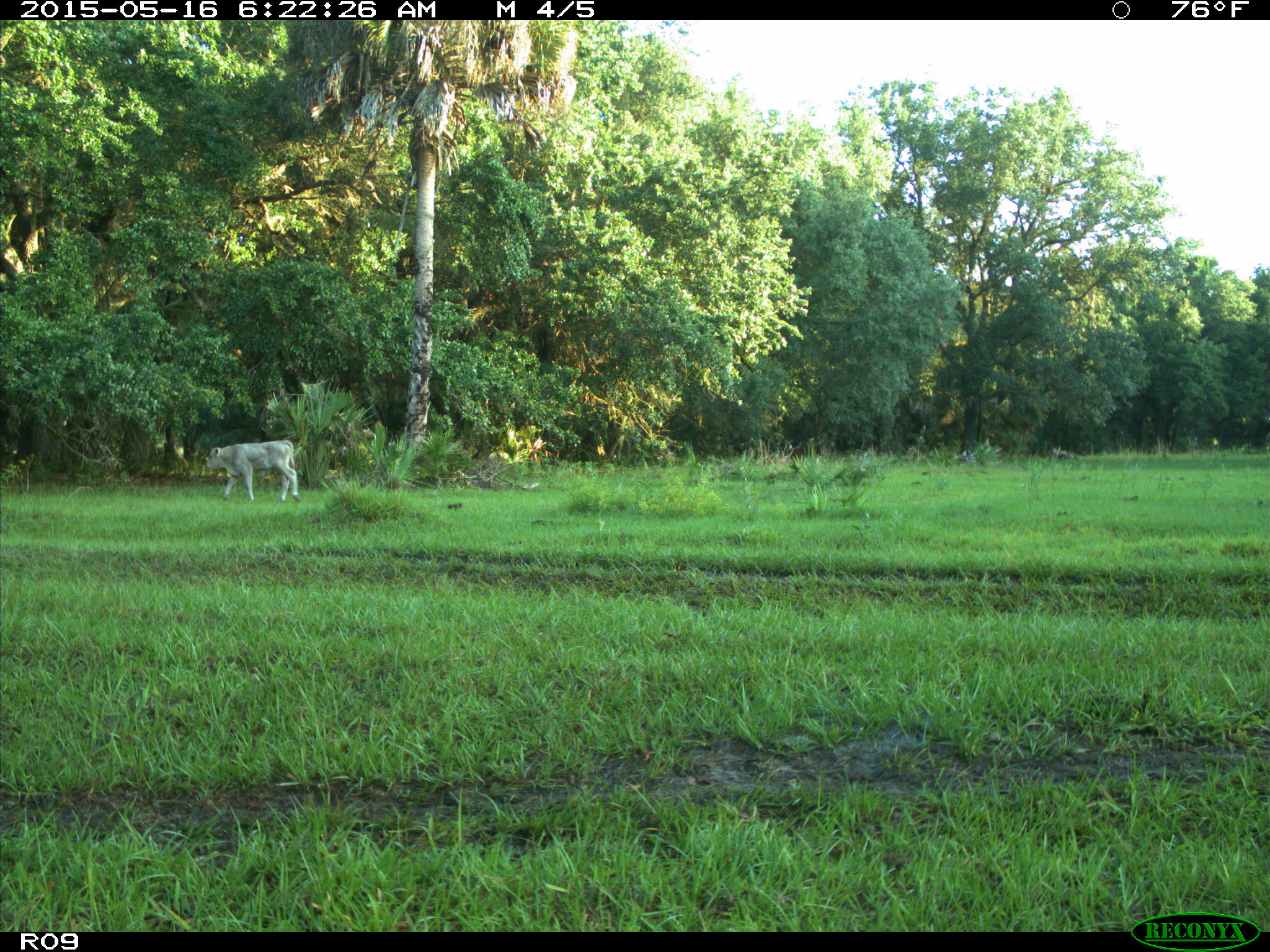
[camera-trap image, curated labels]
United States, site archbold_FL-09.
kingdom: Animalia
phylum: Chordata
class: Mammalia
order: Artiodactyla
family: Bovidae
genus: Bos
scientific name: Bos taurus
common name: domestic cow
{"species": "Bos taurus (domestic cow)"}